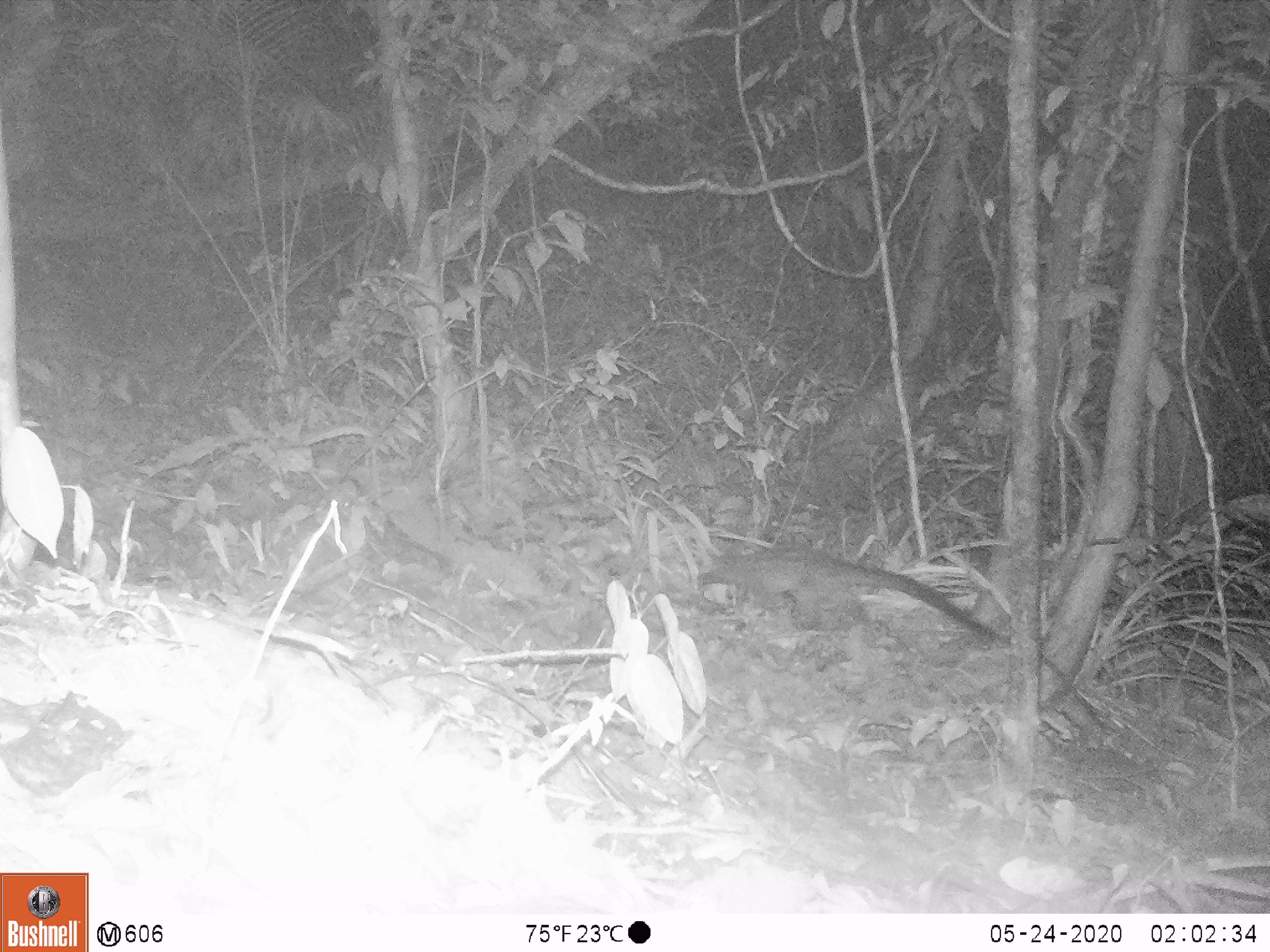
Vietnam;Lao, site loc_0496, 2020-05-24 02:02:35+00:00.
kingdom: Animalia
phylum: Chordata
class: Mammalia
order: Carnivora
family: Viverridae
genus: Paradoxurus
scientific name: Paradoxurus hermaphroditus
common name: common palm civet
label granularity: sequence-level